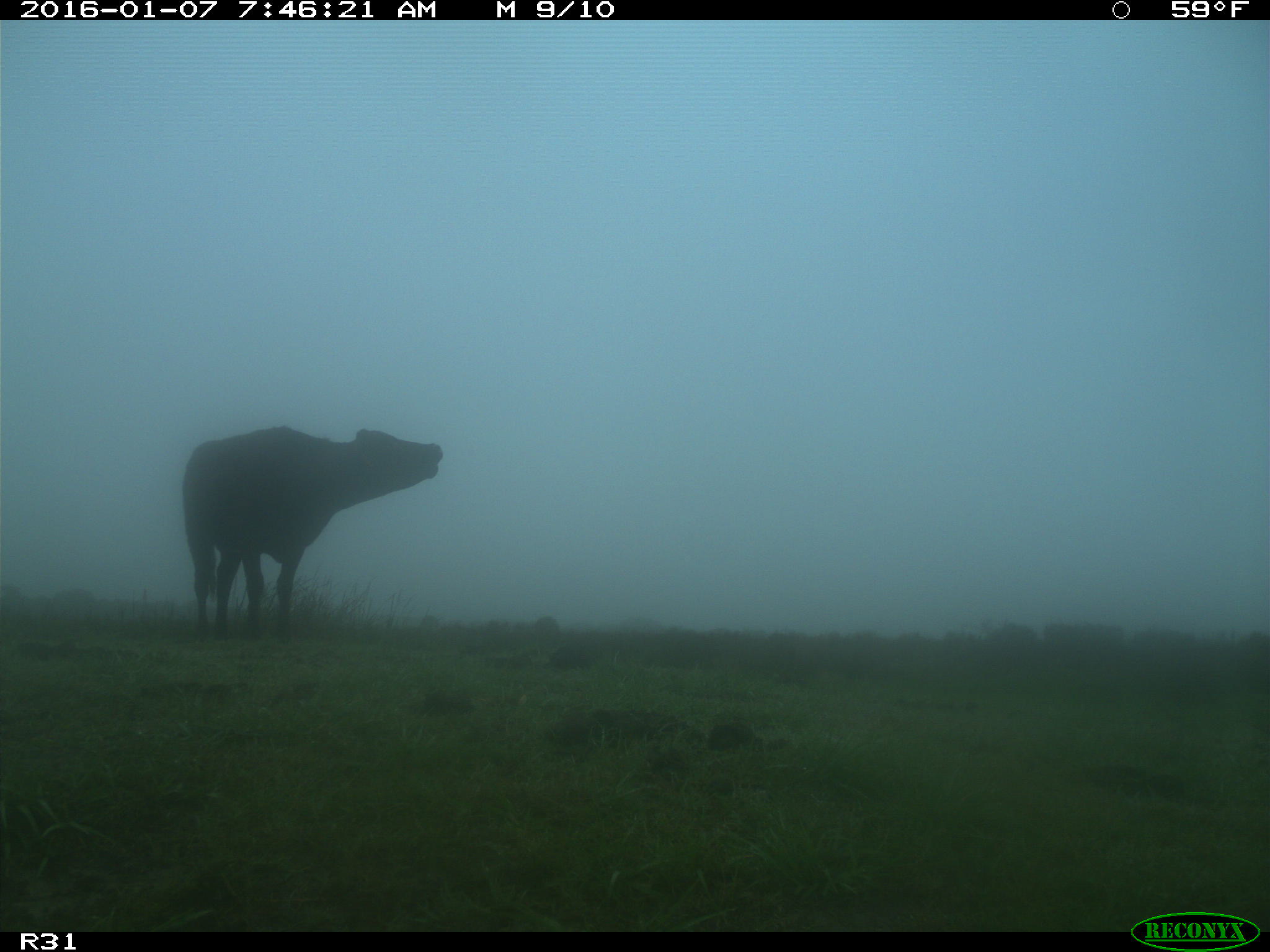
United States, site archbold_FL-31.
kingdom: Animalia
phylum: Chordata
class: Mammalia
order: Artiodactyla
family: Bovidae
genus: Bos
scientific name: Bos taurus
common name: domestic cow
Bos taurus (domestic cow).